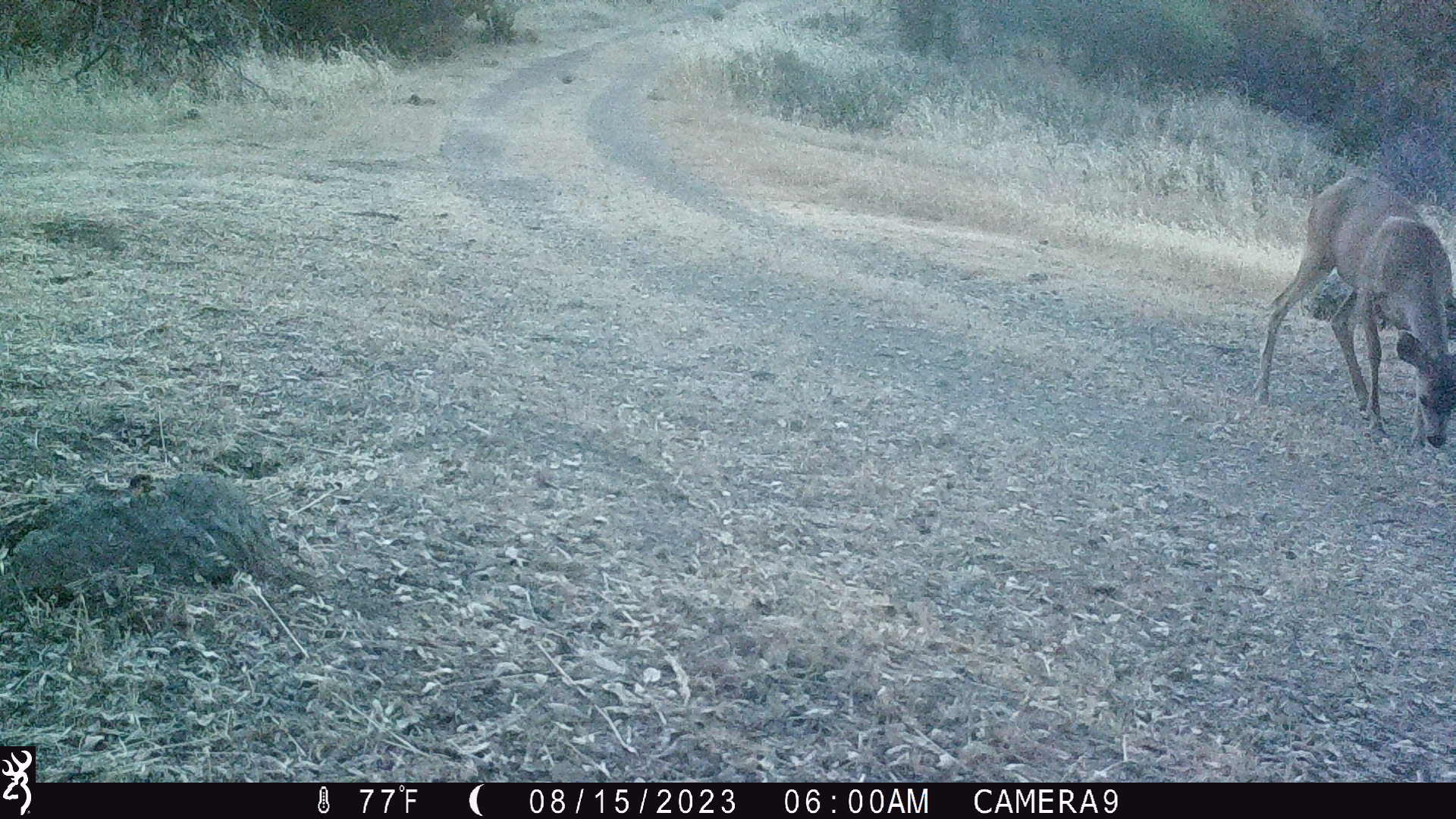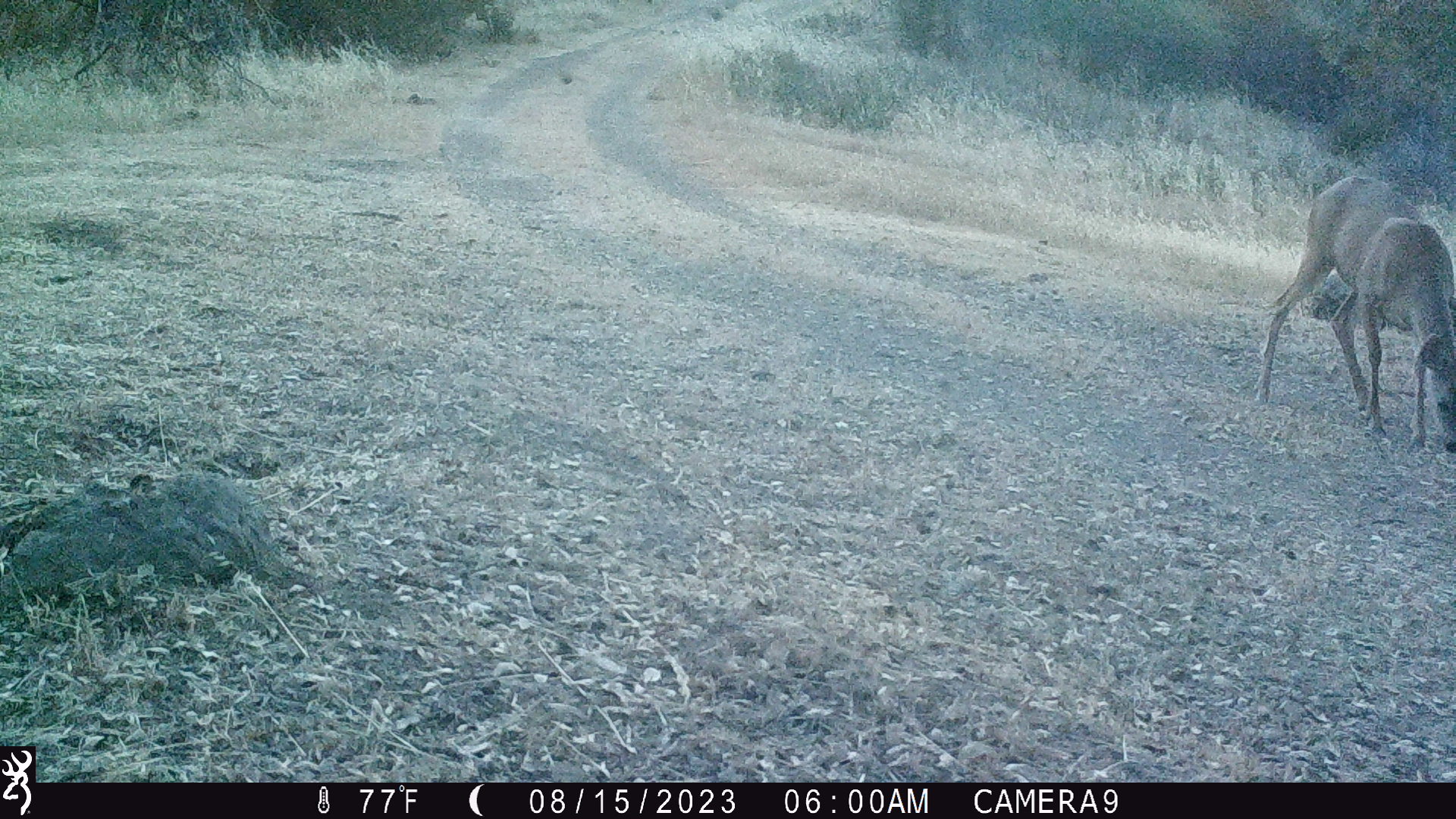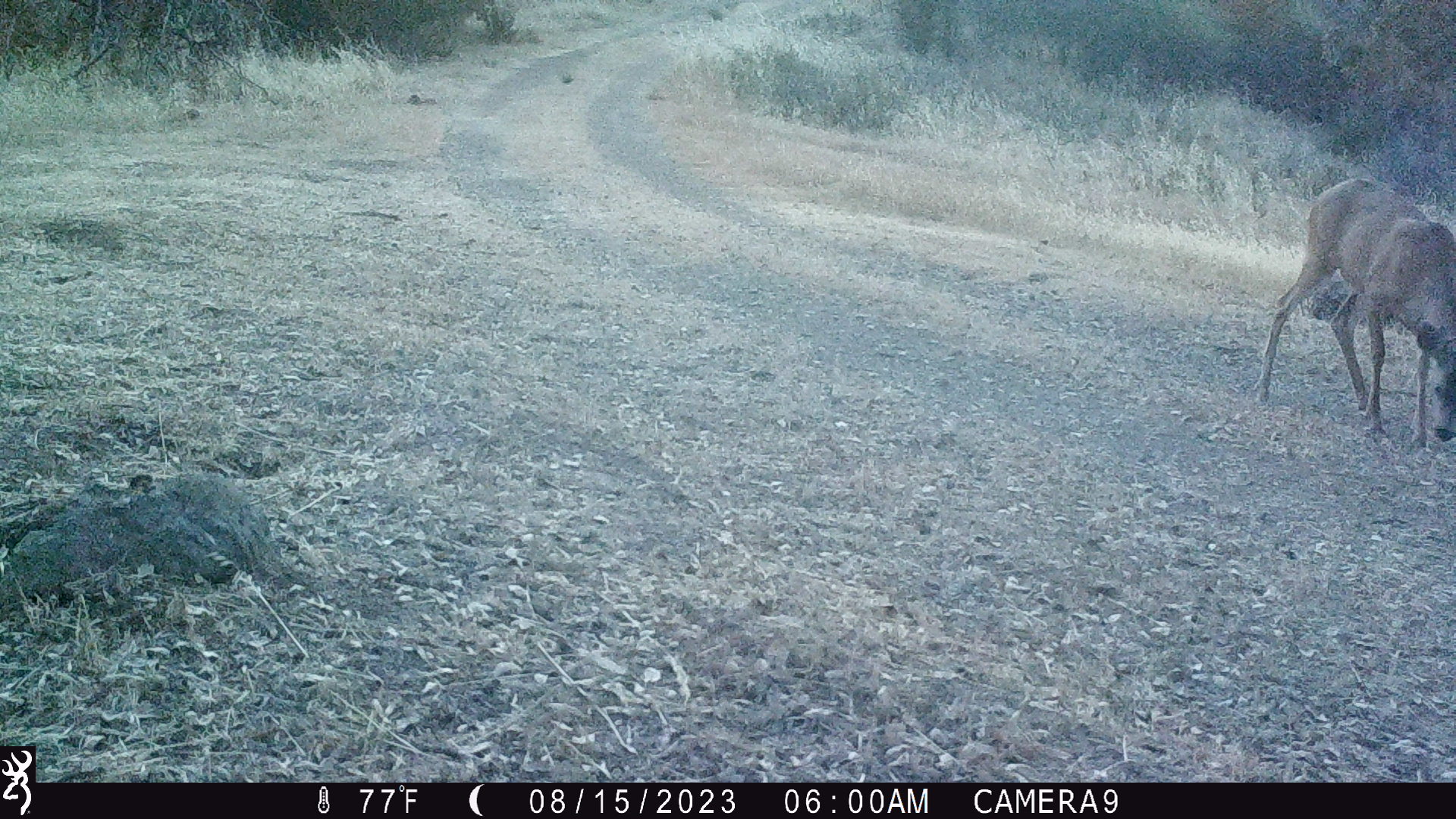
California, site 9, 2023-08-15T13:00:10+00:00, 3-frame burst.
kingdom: Animalia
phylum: Chordata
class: Mammalia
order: Artiodactyla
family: Cervidae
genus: Odocoileus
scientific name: Odocoileus hemionus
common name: mule deer